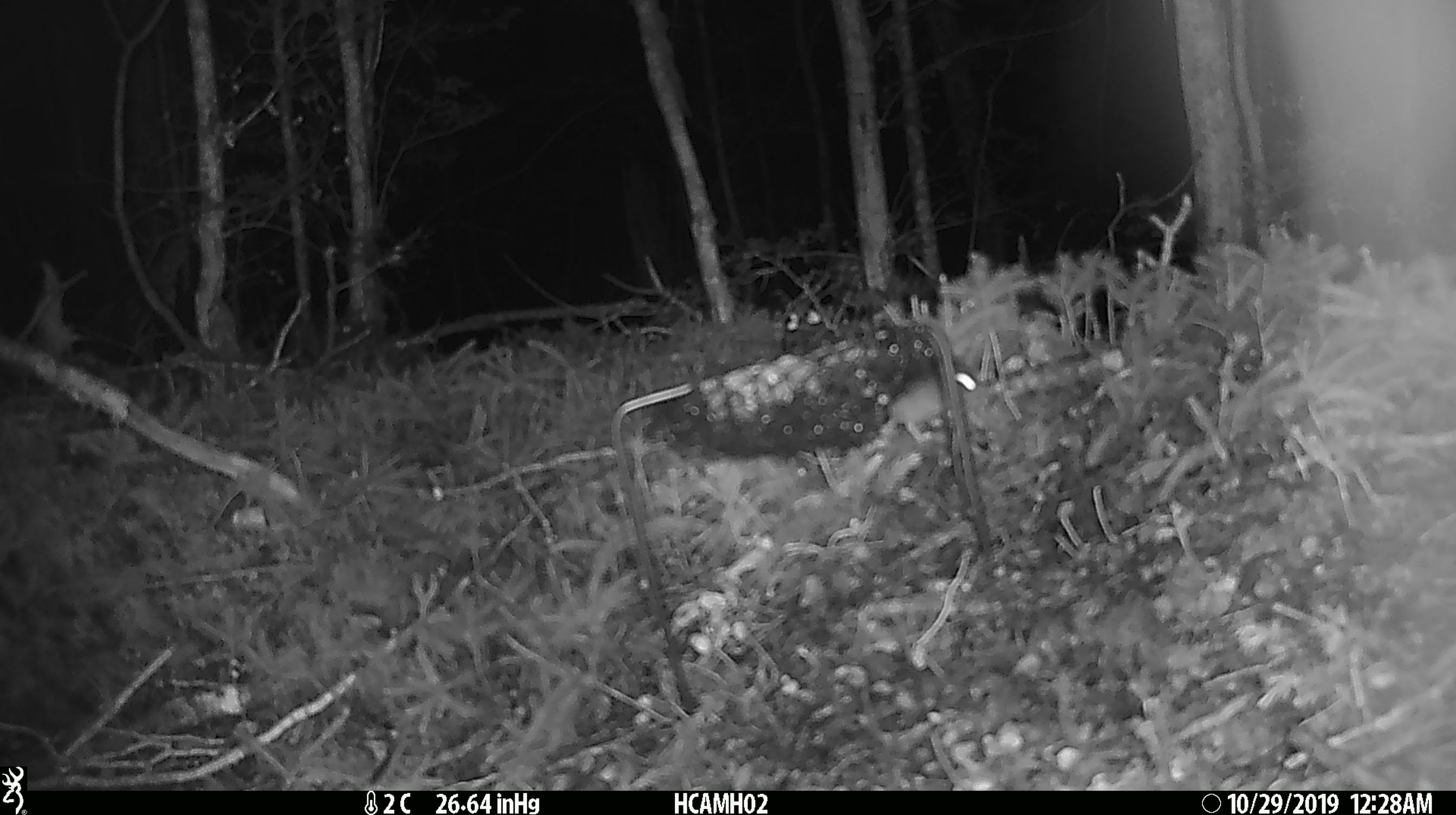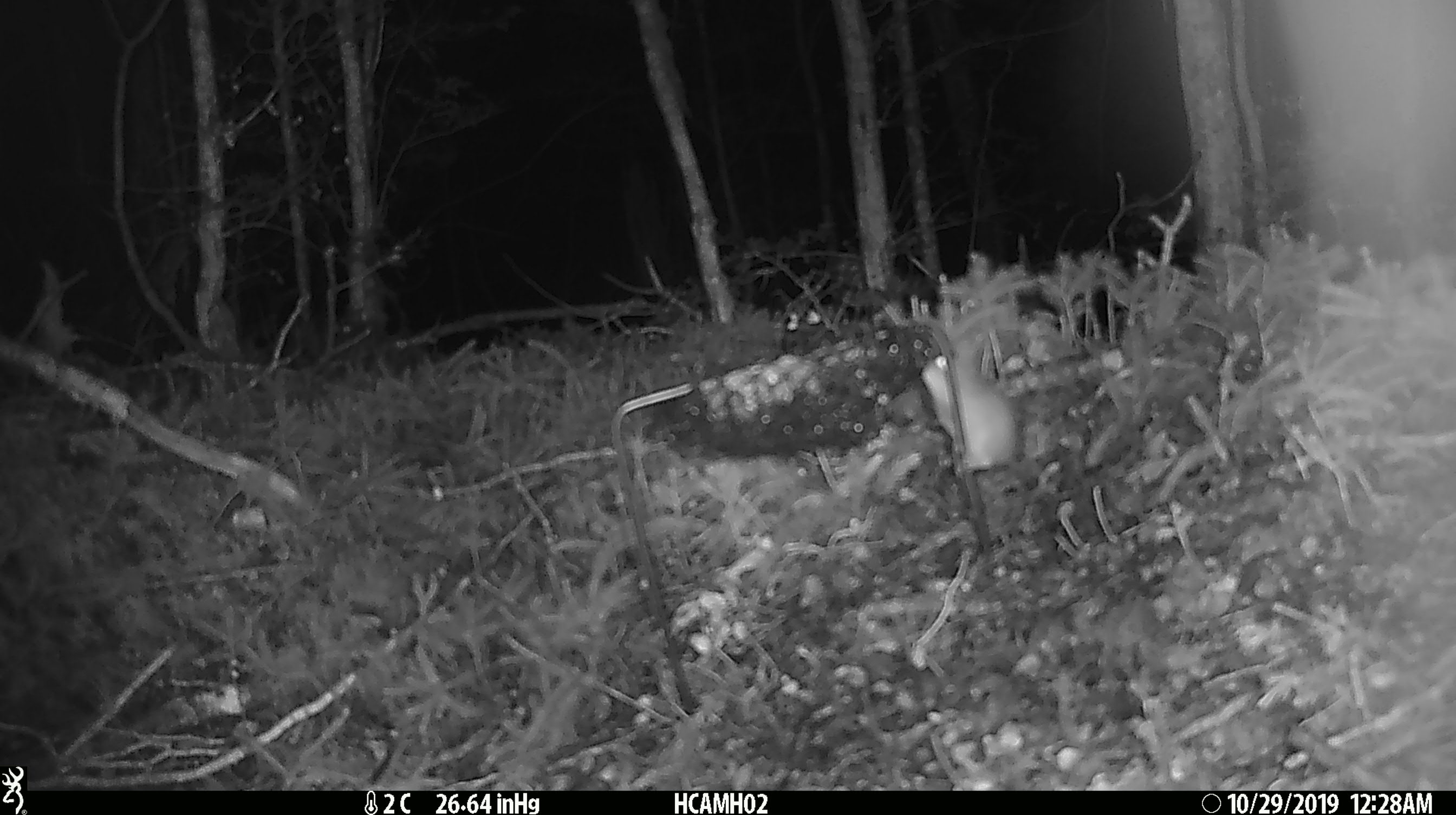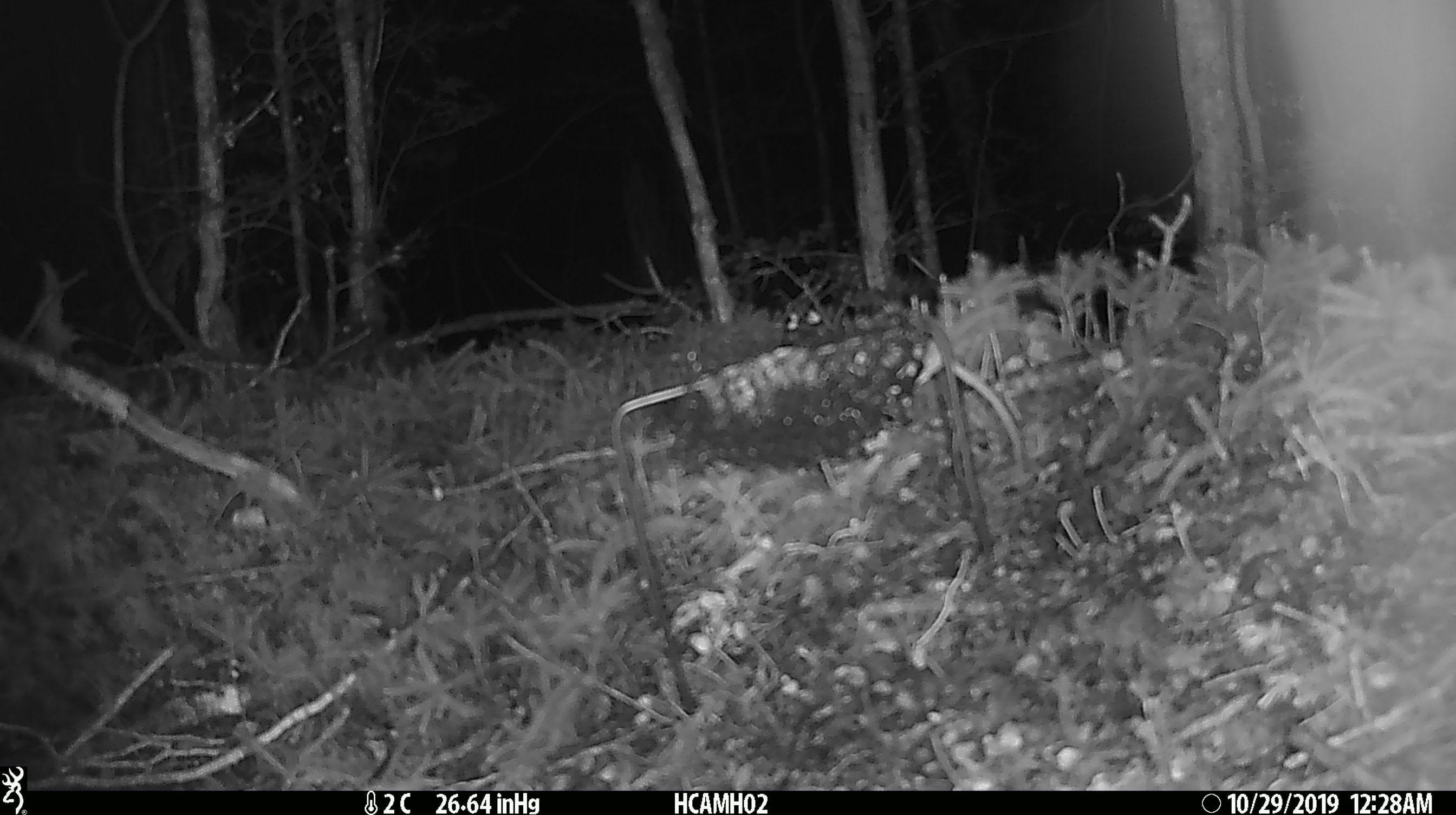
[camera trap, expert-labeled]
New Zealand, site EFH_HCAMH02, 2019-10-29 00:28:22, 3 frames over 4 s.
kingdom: Animalia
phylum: Chordata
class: Mammalia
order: Rodentia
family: Muridae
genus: Mus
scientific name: Mus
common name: mouse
Mouse (Mus).